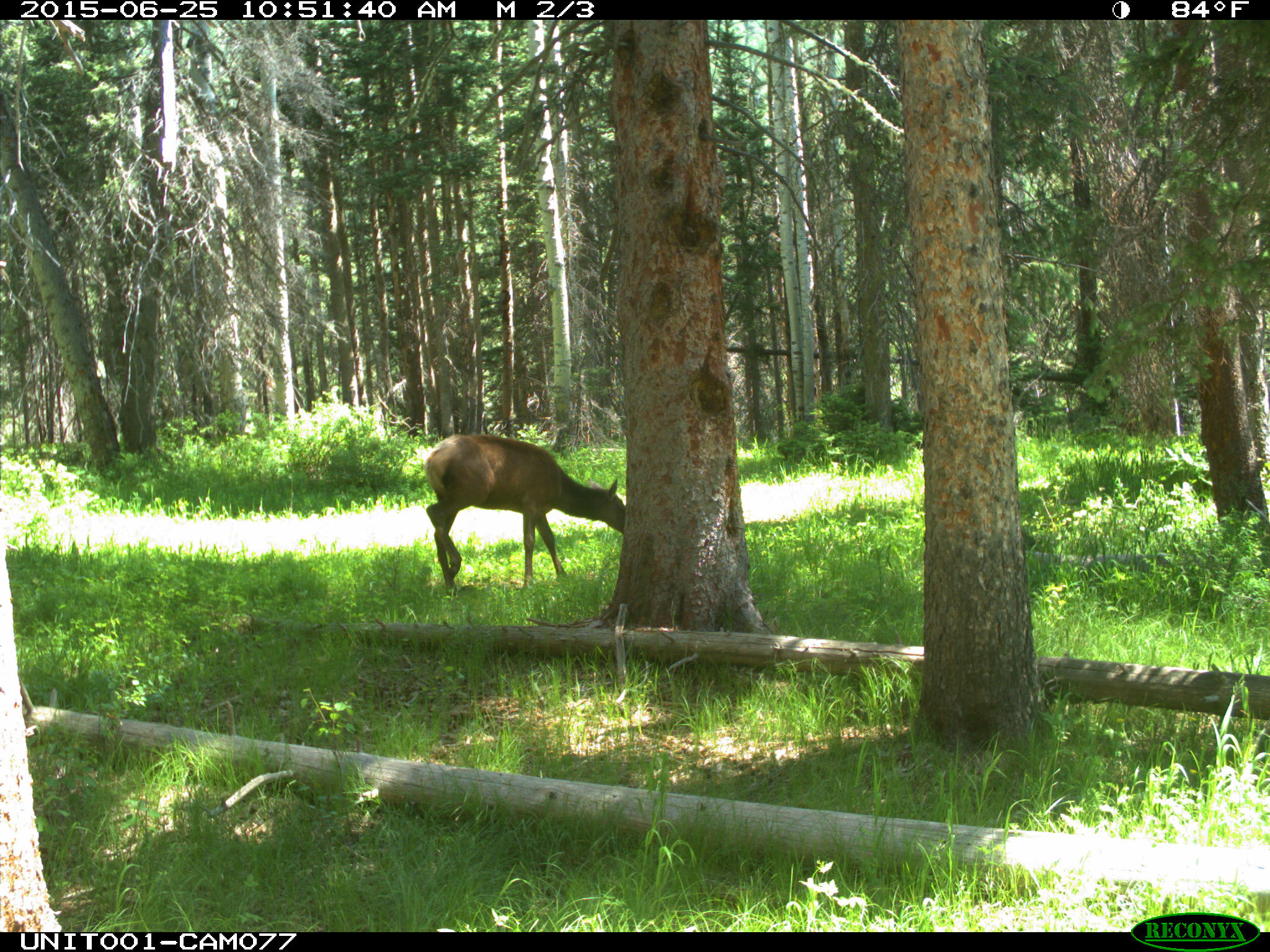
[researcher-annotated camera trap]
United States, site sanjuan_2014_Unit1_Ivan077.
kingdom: Animalia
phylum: Chordata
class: Mammalia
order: Artiodactyla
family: Cervidae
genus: Cervus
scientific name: Cervus elaphus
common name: red deer